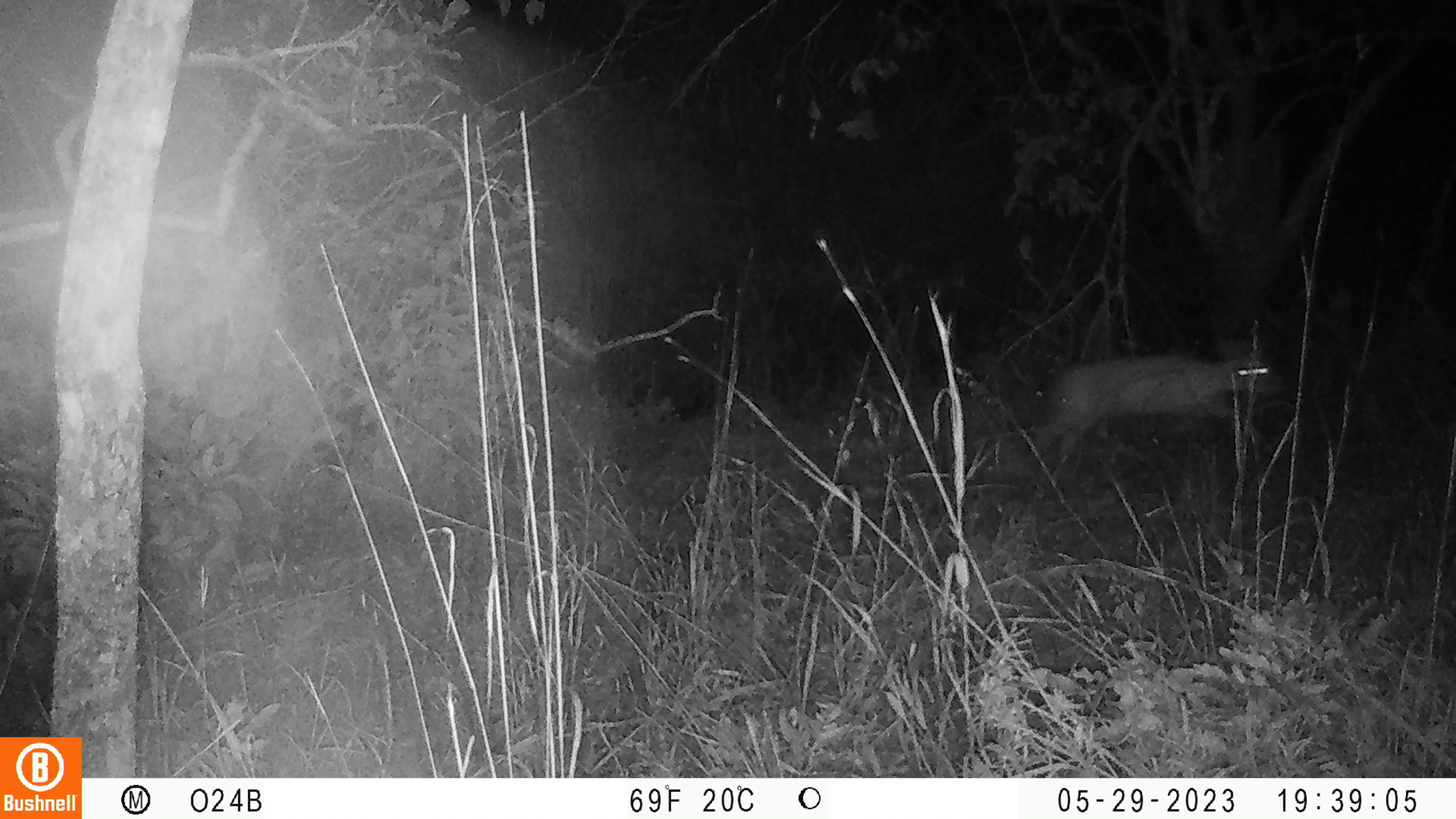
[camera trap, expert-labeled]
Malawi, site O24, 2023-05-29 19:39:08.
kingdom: Animalia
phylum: Chordata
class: Mammalia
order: Artiodactyla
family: Bovidae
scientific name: Antilopinae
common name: small antelope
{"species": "small antelope (Antilopinae)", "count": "1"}